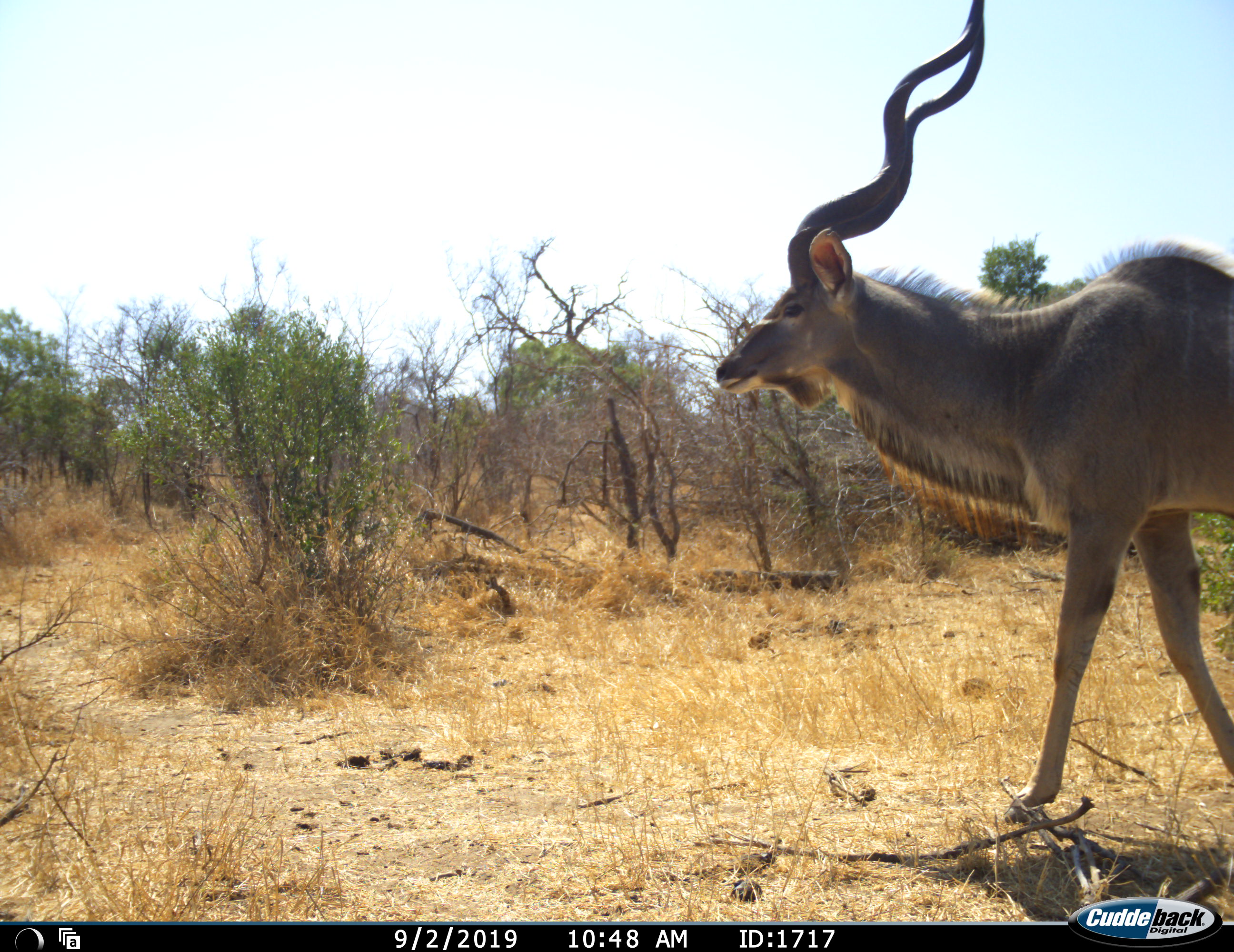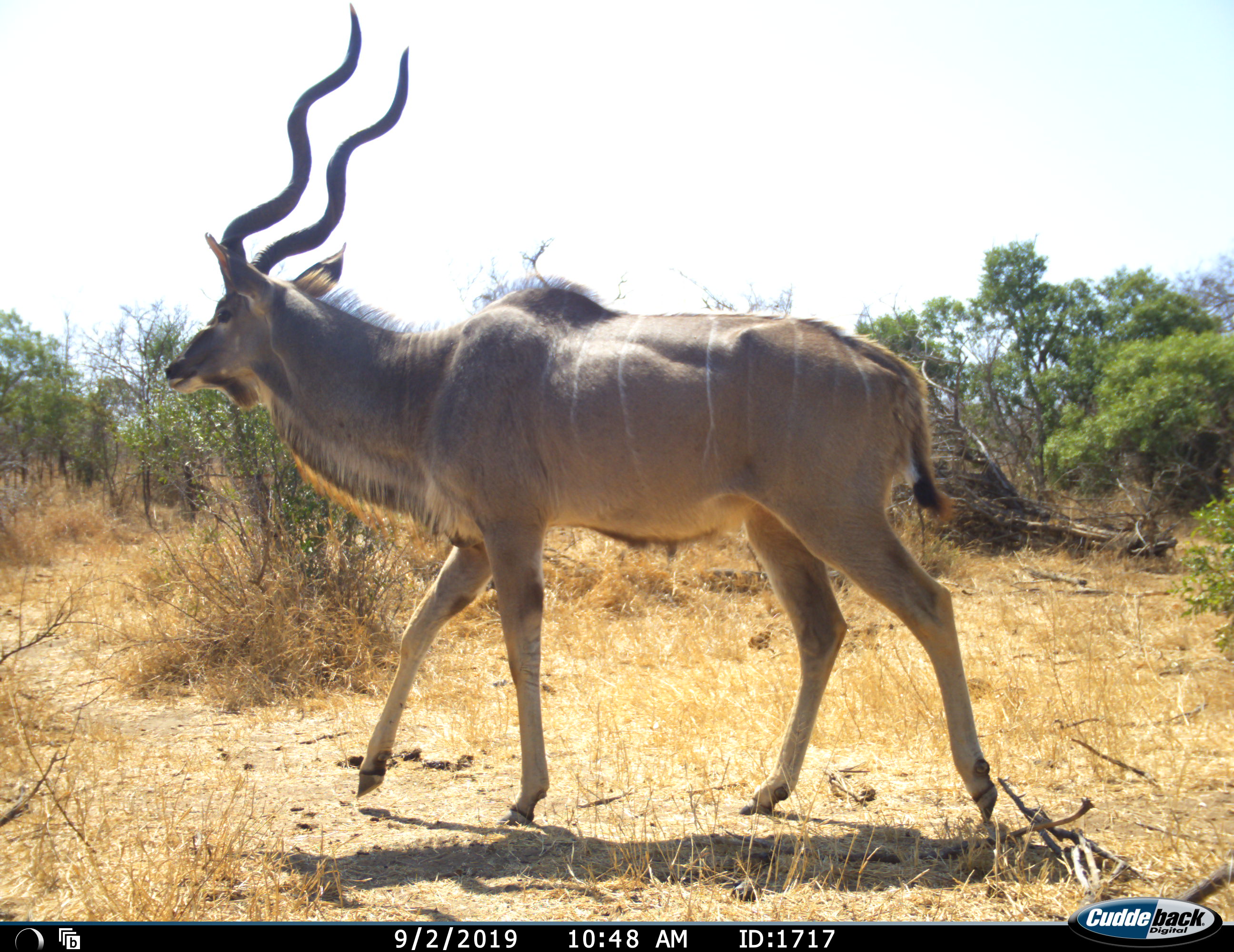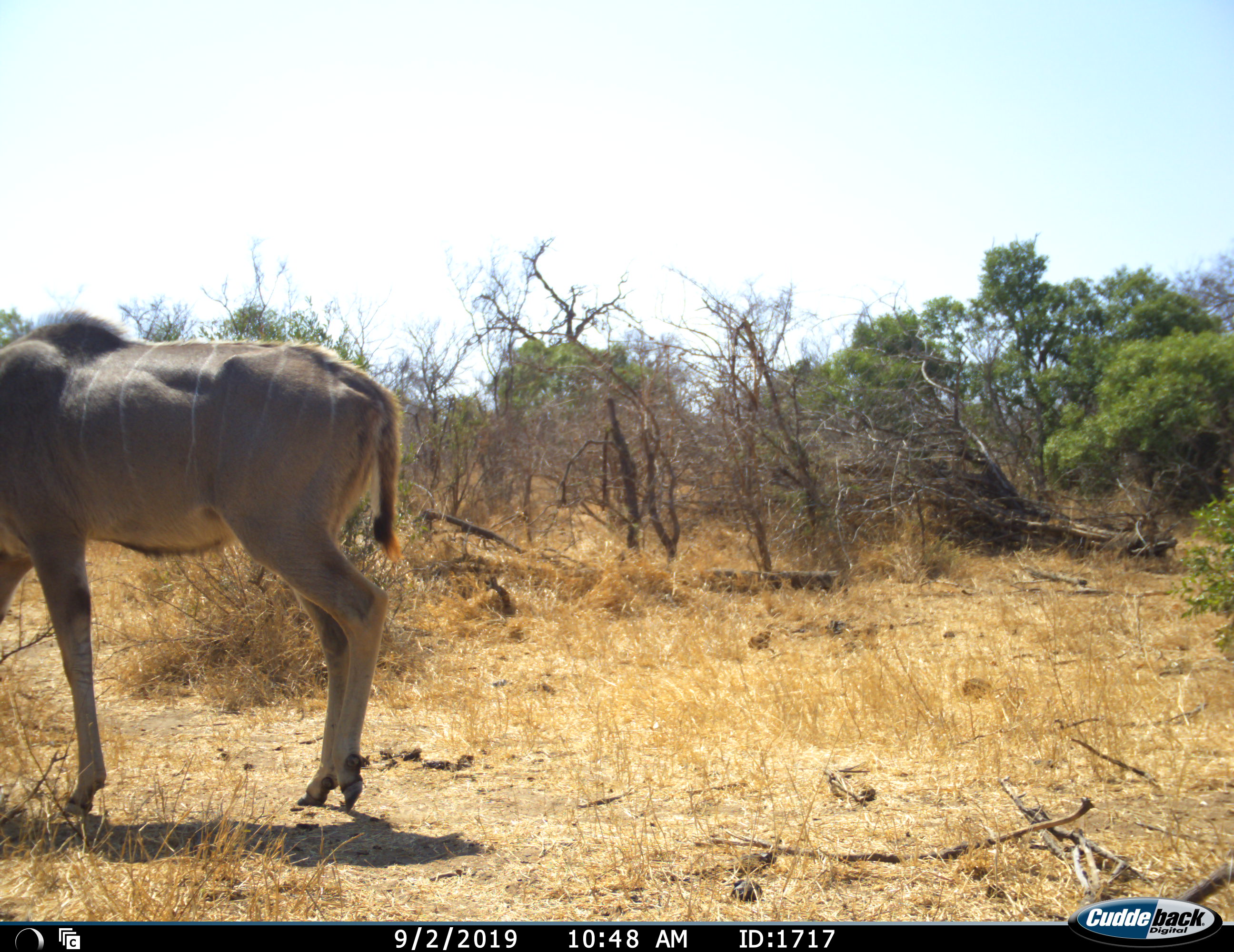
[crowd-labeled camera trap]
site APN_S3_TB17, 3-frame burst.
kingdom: Animalia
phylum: Chordata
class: Mammalia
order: Artiodactyla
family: Bovidae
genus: Tragelaphus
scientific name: Tragelaphus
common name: kudu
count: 1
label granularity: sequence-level